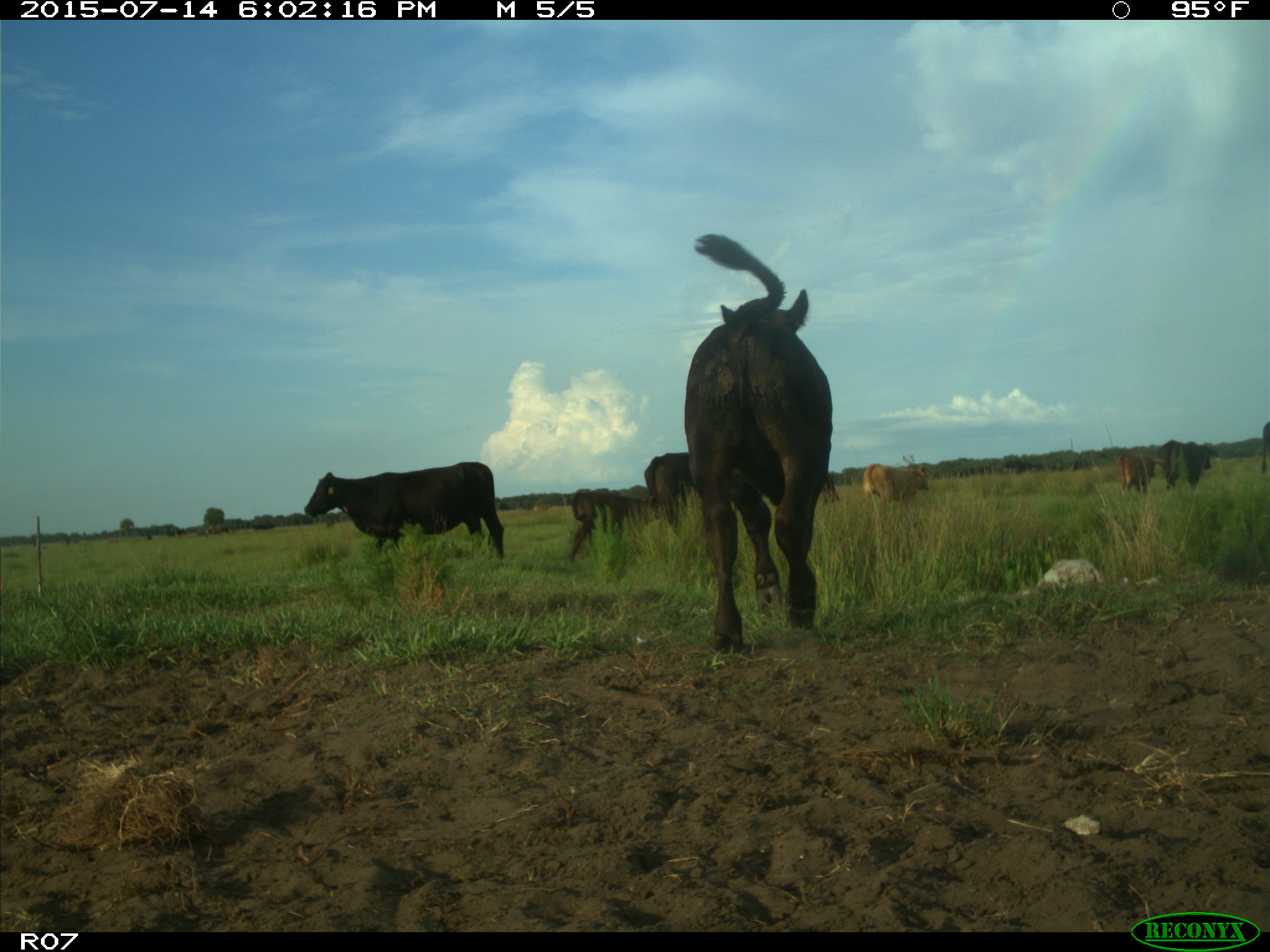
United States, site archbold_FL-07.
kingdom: Animalia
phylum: Chordata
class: Mammalia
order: Artiodactyla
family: Bovidae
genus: Bos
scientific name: Bos taurus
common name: domestic cow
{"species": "Bos taurus (domestic cow)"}